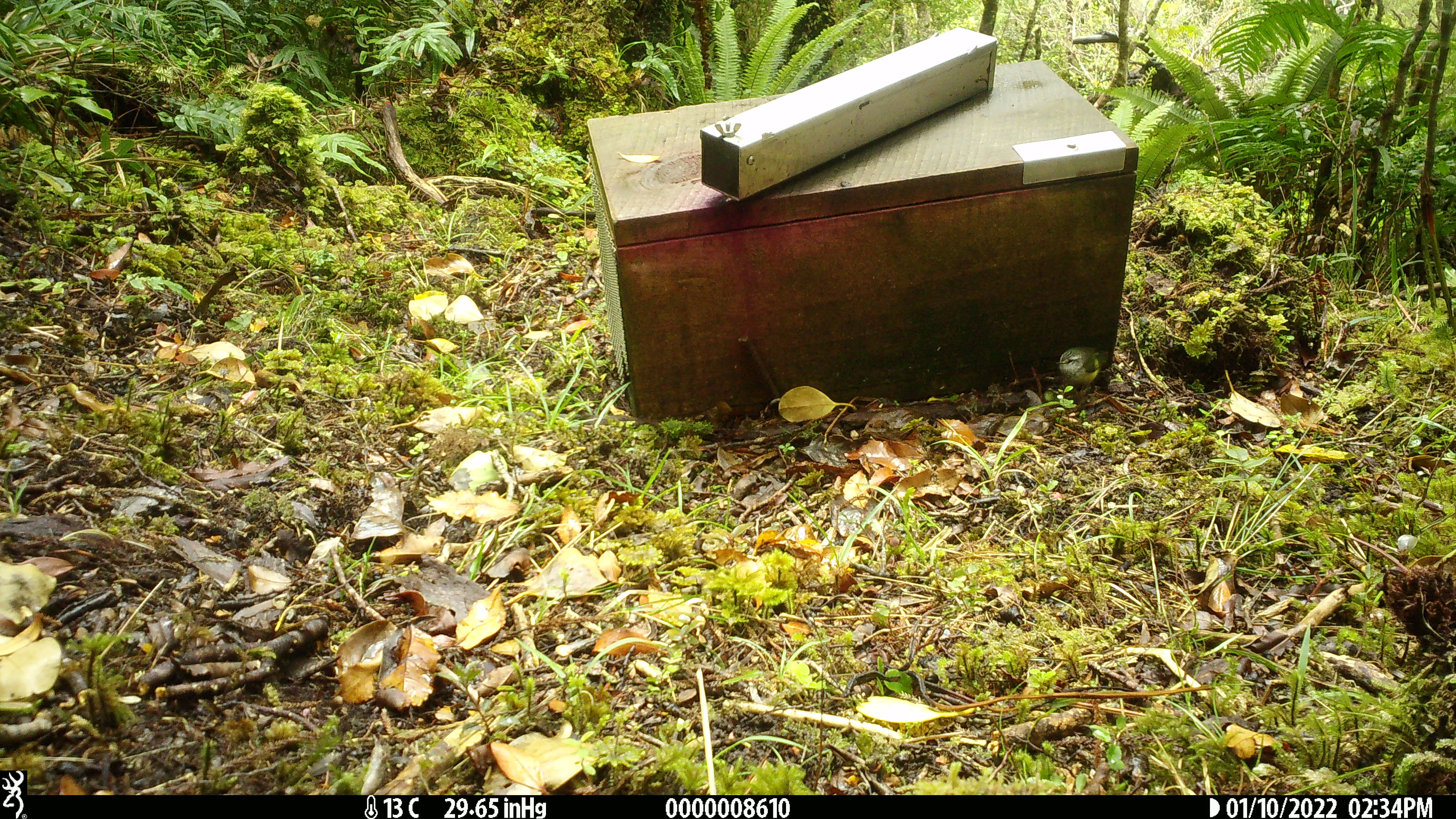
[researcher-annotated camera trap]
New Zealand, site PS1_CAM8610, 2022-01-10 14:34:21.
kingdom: Animalia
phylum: Chordata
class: Aves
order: Passeriformes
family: Acanthisittidae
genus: Acanthisitta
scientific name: Acanthisitta chloris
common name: rifleman